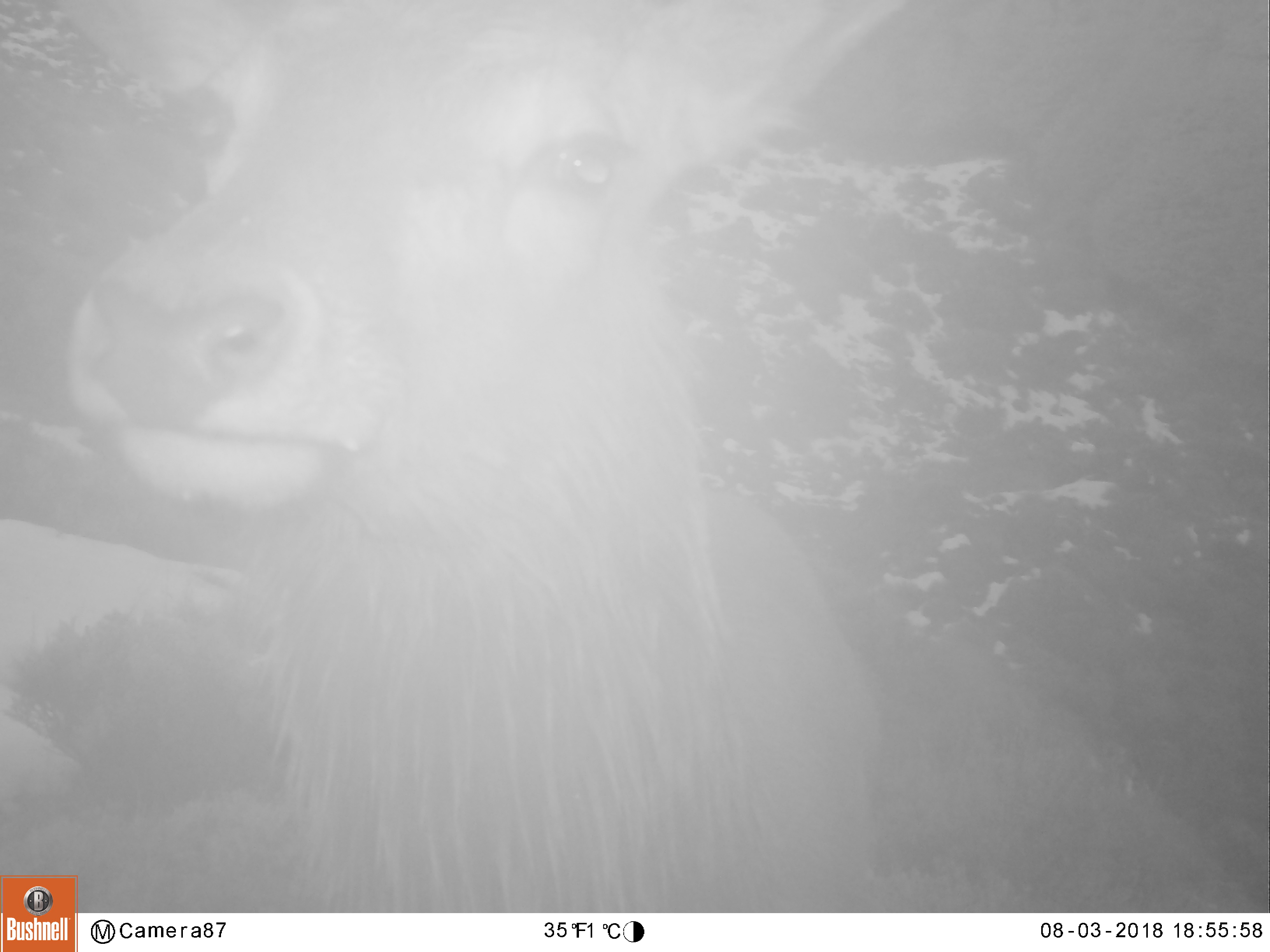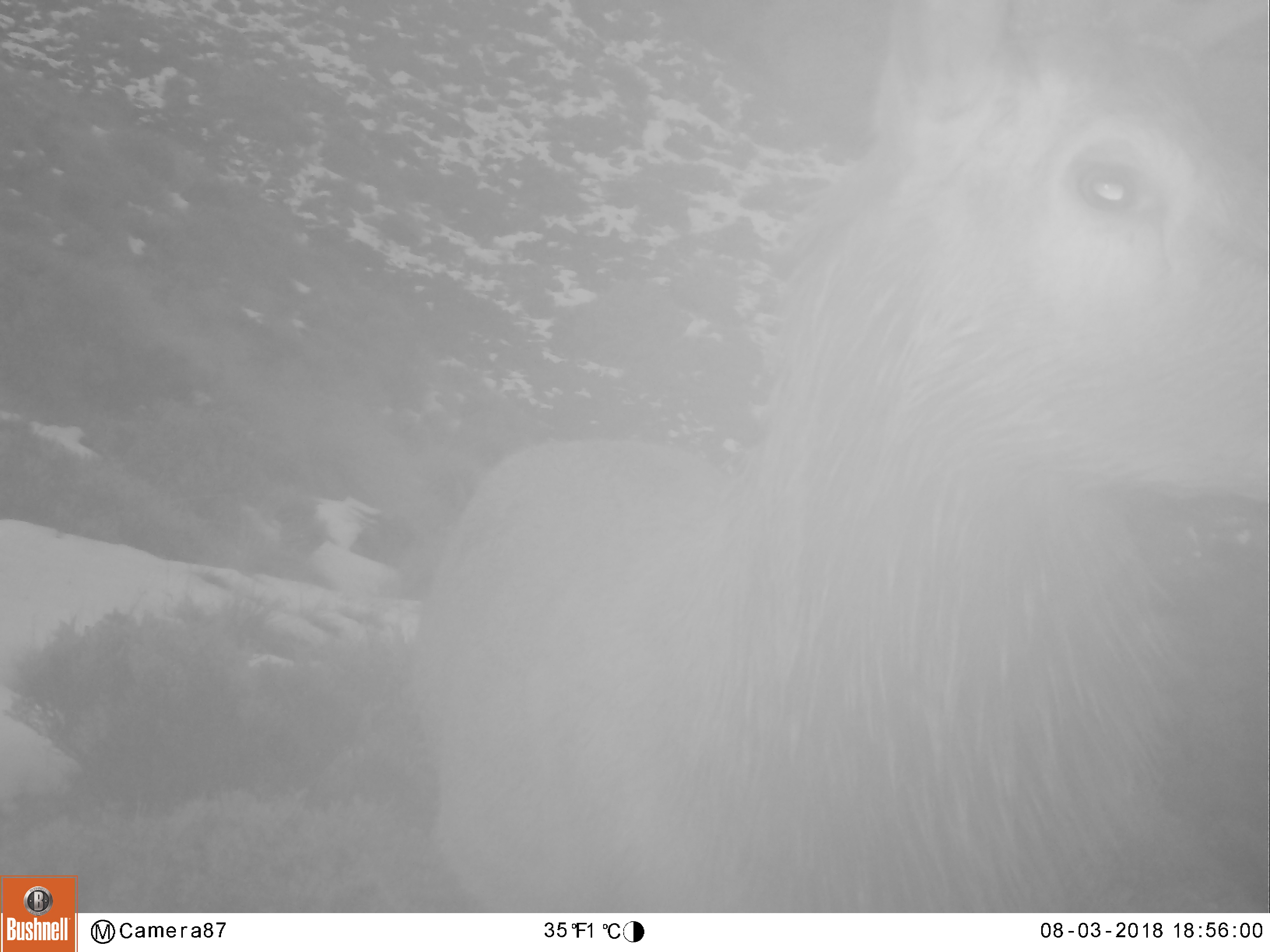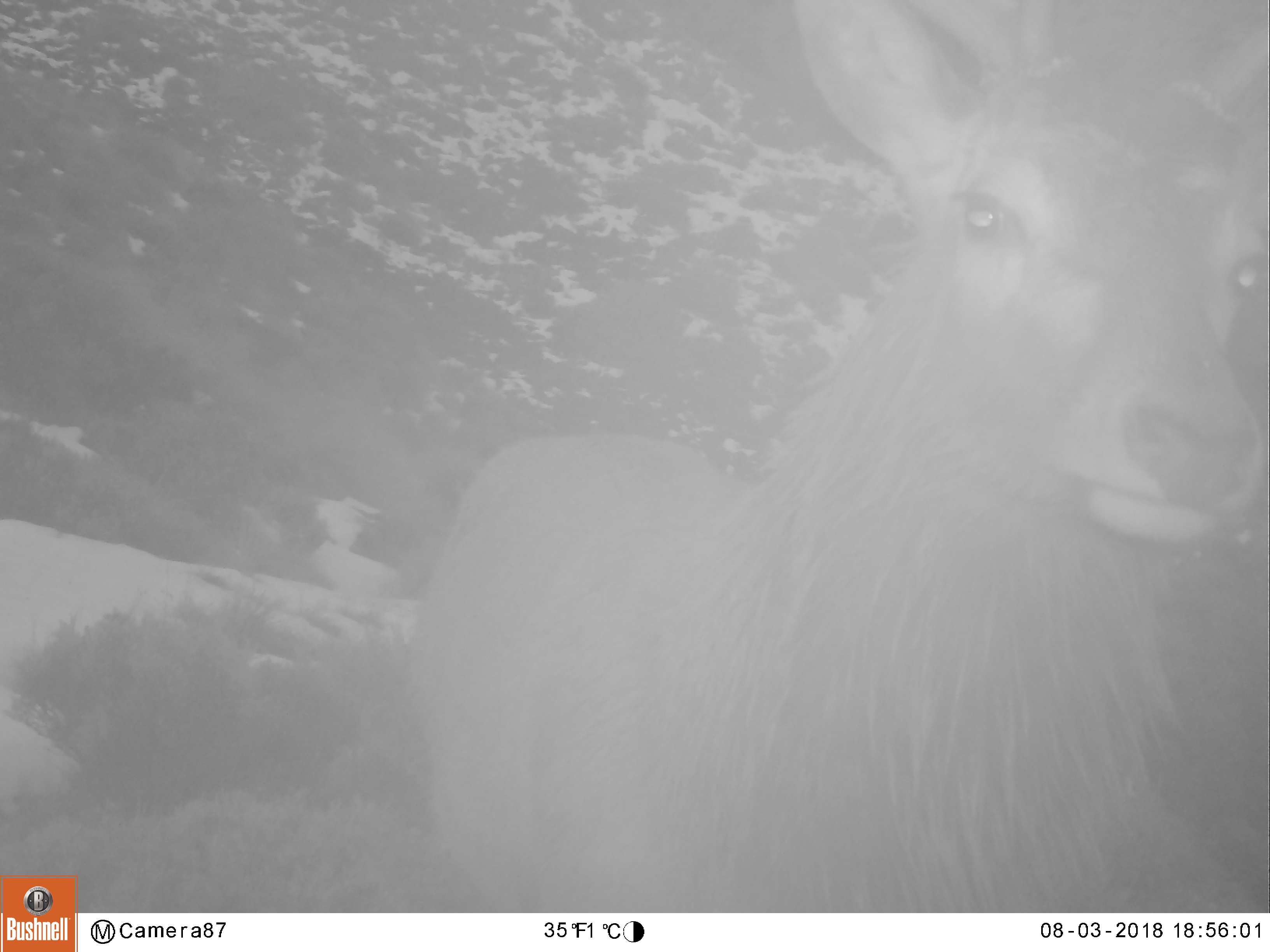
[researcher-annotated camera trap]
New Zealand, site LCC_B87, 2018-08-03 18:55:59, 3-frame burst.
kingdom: Animalia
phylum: Chordata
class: Mammalia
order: Artiodactyla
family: Cervidae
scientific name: Cervidae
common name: deer